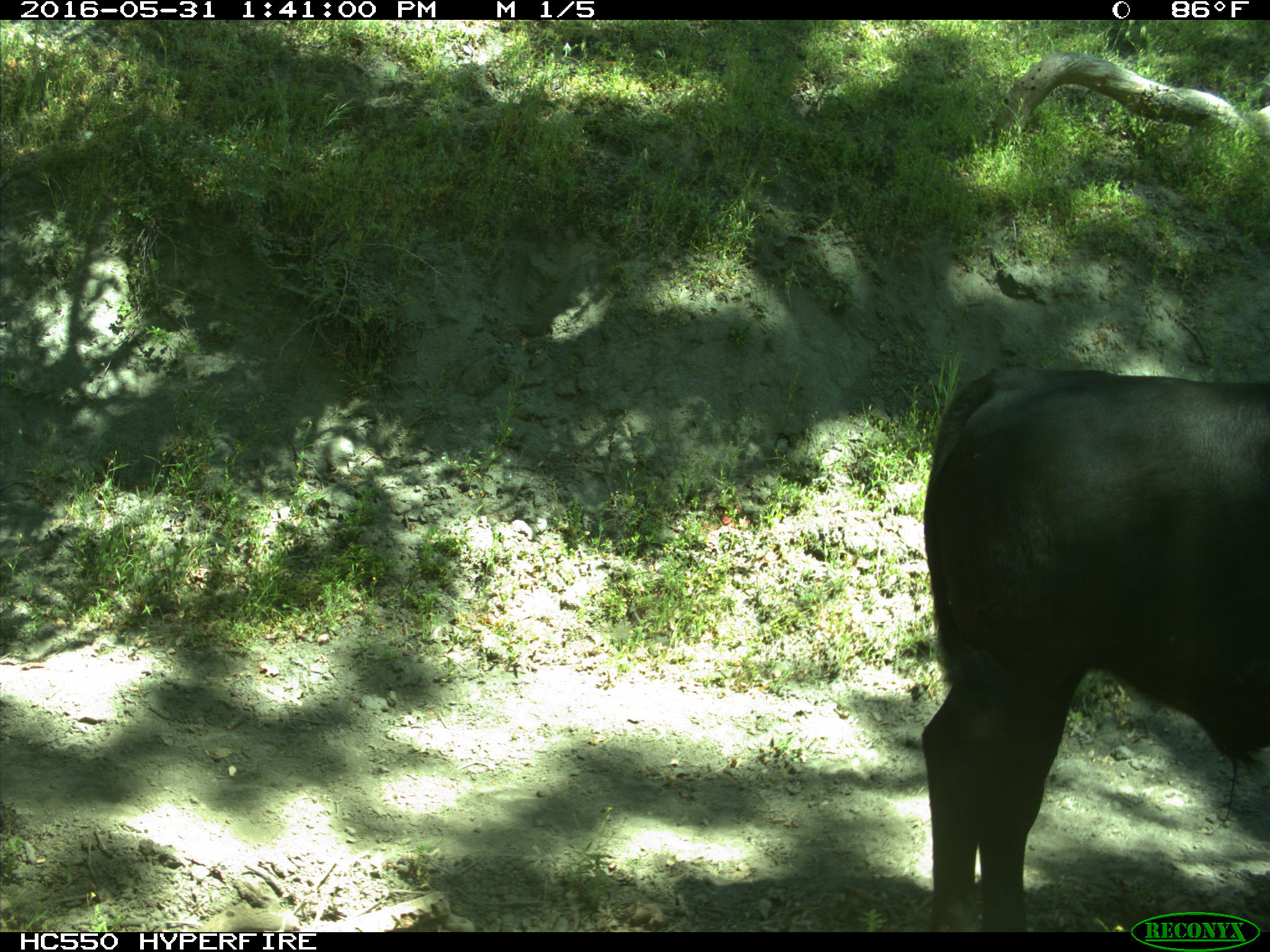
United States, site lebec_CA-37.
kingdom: Animalia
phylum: Chordata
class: Mammalia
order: Artiodactyla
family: Bovidae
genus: Bos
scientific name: Bos taurus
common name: domestic cow